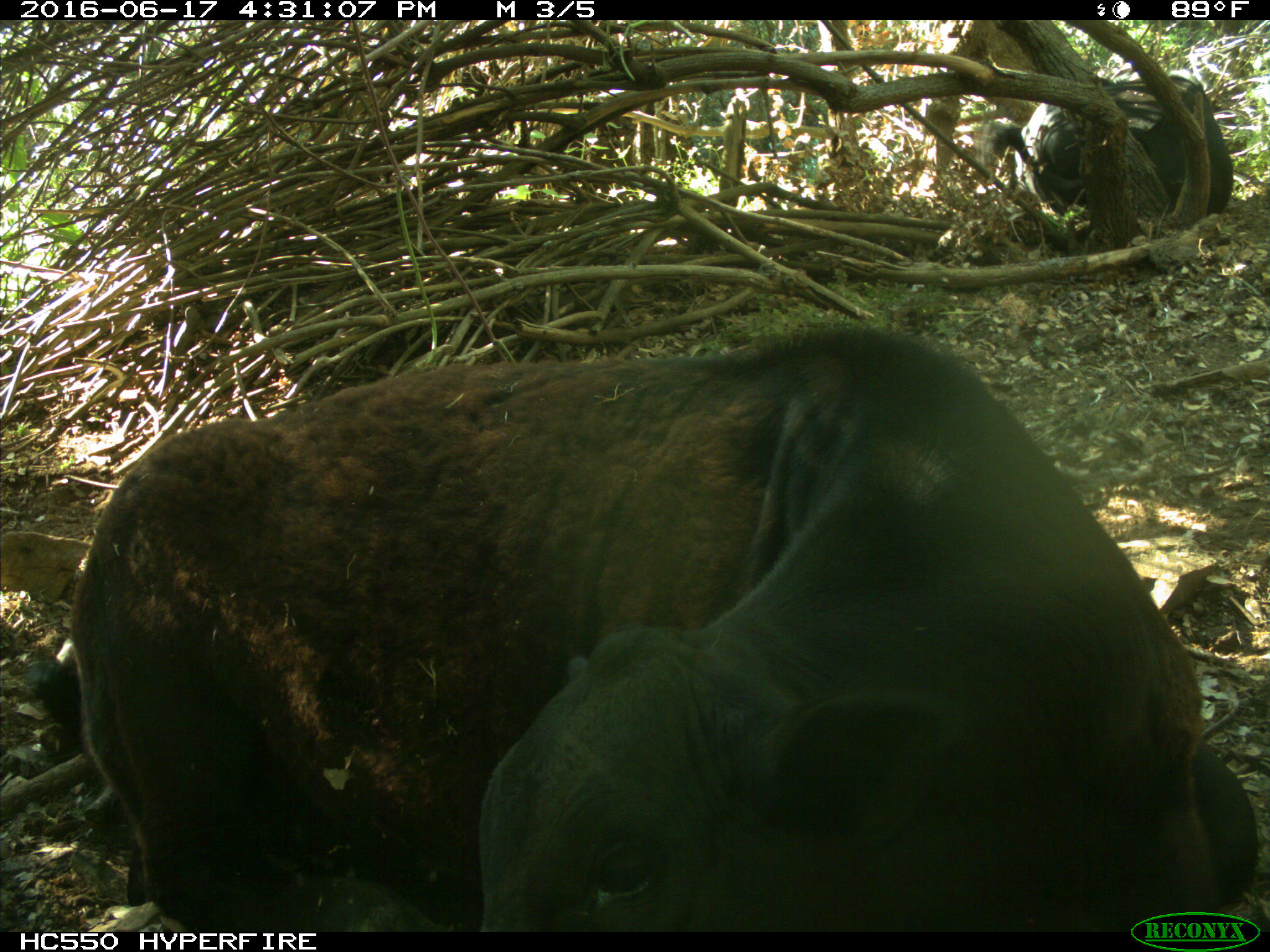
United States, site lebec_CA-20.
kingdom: Animalia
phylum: Chordata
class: Mammalia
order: Artiodactyla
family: Bovidae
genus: Bos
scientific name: Bos taurus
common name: domestic cow